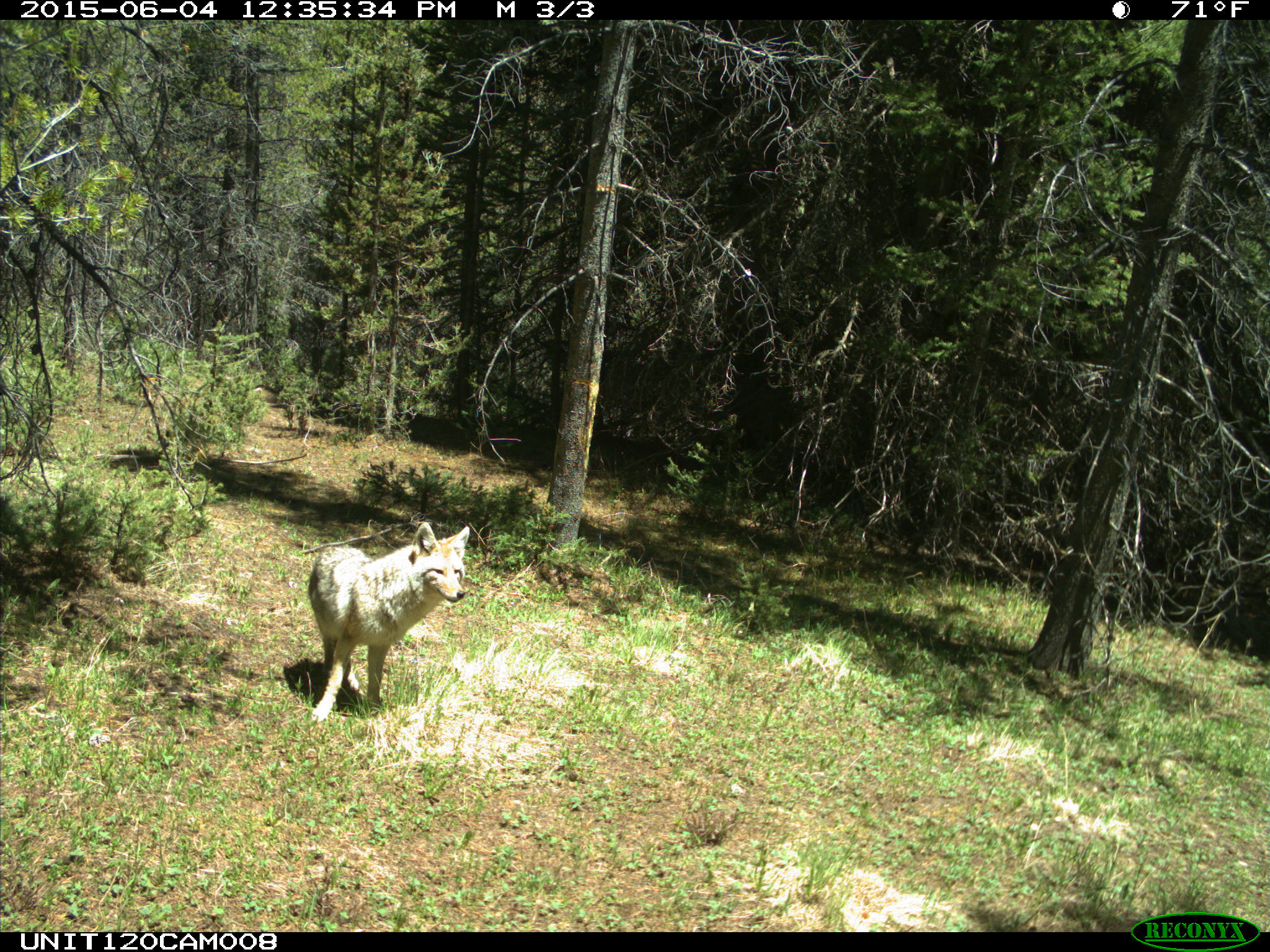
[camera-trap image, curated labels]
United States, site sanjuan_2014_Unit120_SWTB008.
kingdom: Animalia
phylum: Chordata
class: Mammalia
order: Carnivora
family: Canidae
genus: Canis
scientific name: Canis latrans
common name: coyote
Canis latrans (coyote).